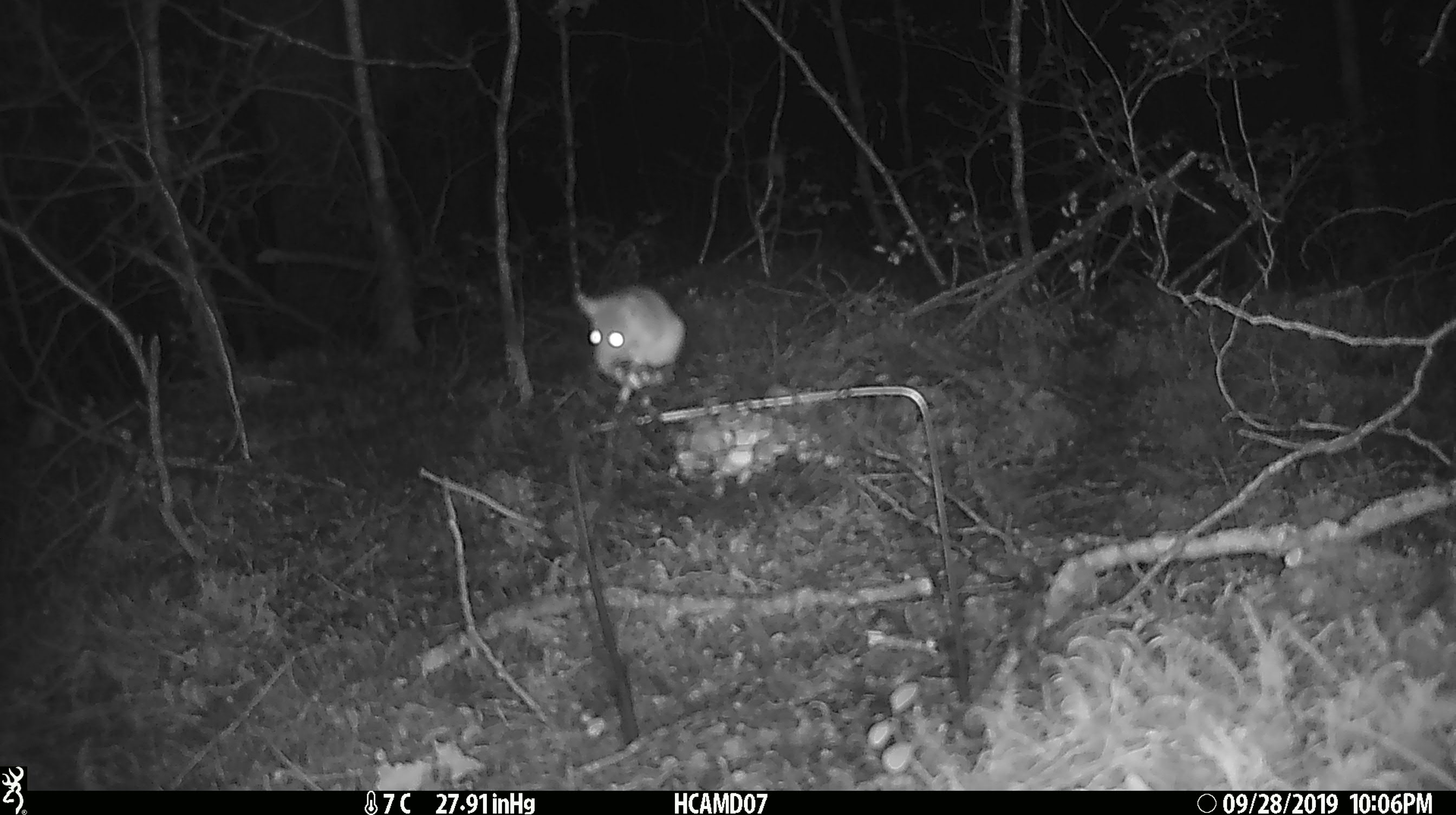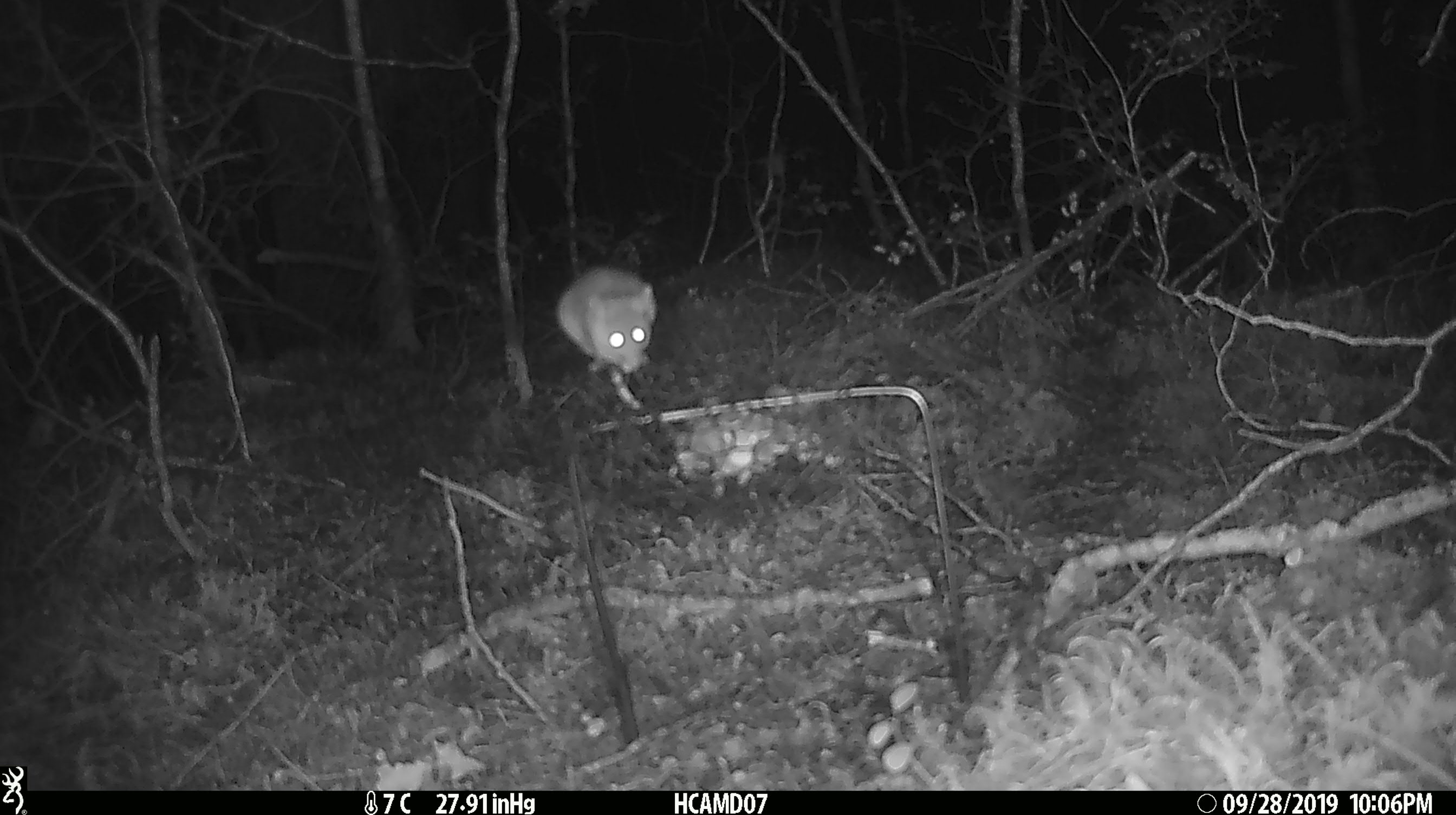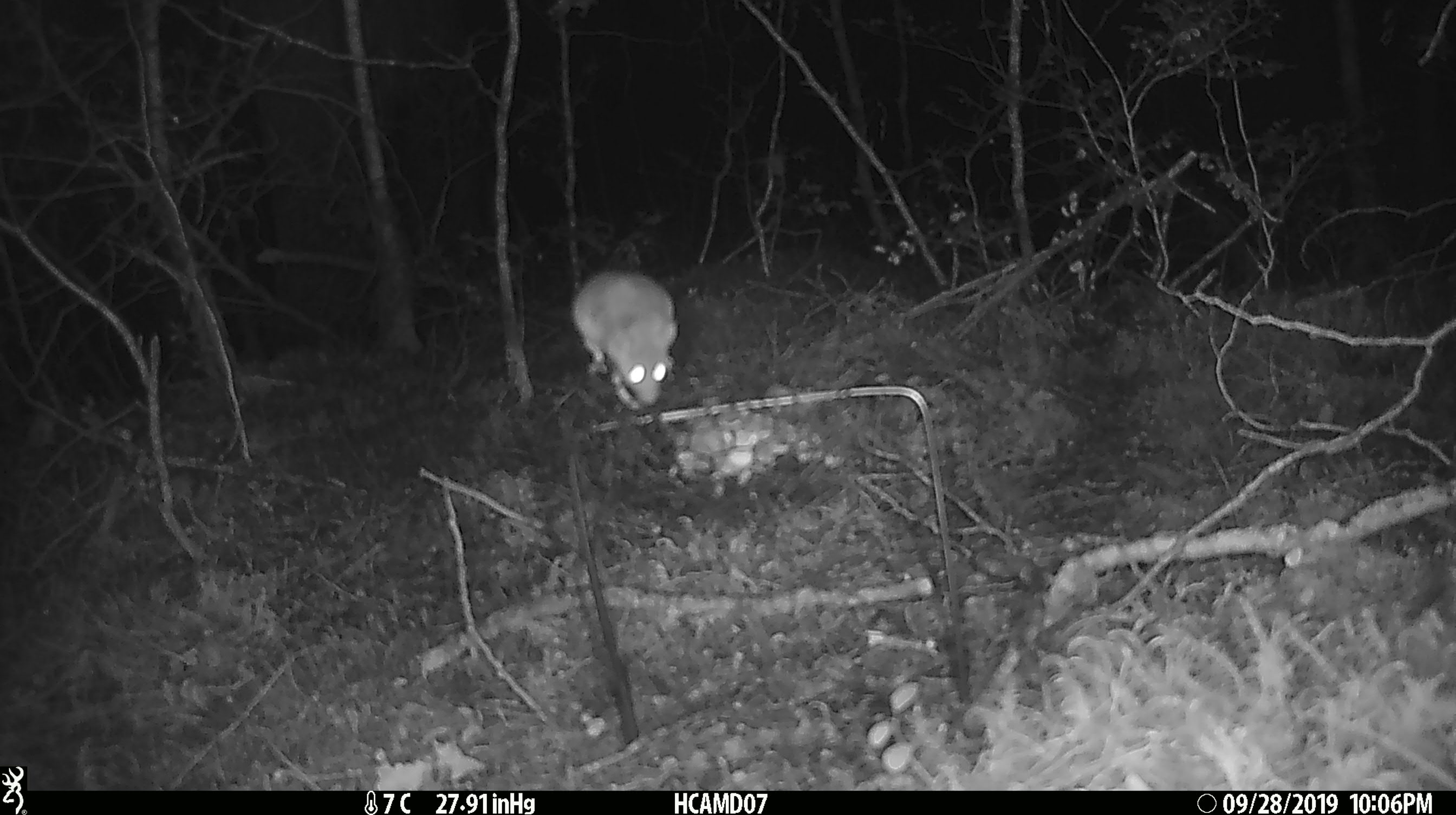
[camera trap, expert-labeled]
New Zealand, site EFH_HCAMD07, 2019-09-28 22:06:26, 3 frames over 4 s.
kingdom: Animalia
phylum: Chordata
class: Mammalia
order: Rodentia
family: Muridae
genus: Mus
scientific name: Mus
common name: mouse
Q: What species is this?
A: Mouse (Mus).